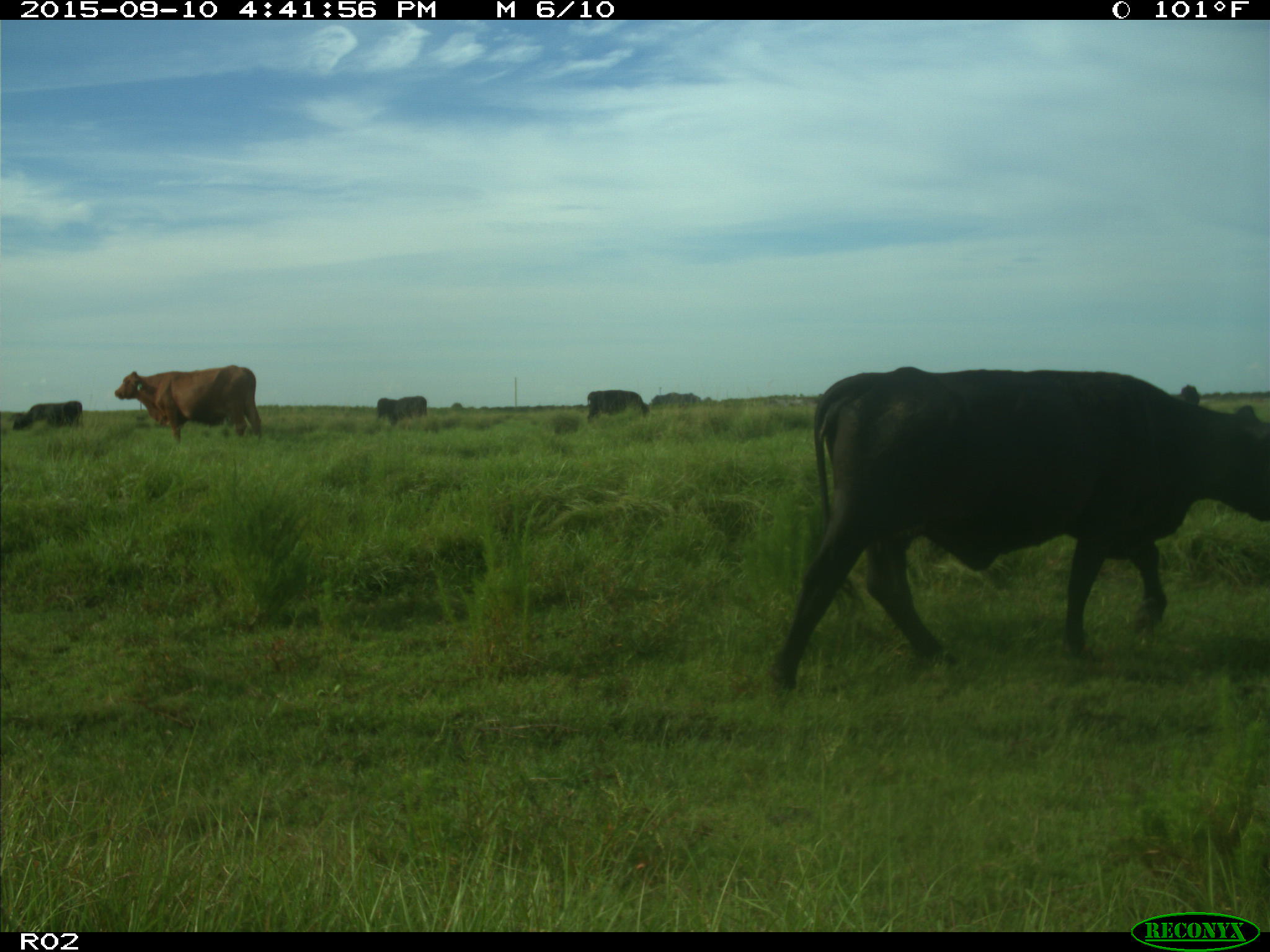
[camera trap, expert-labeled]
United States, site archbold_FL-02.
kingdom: Animalia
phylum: Chordata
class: Mammalia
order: Artiodactyla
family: Bovidae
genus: Bos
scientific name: Bos taurus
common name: domestic cow